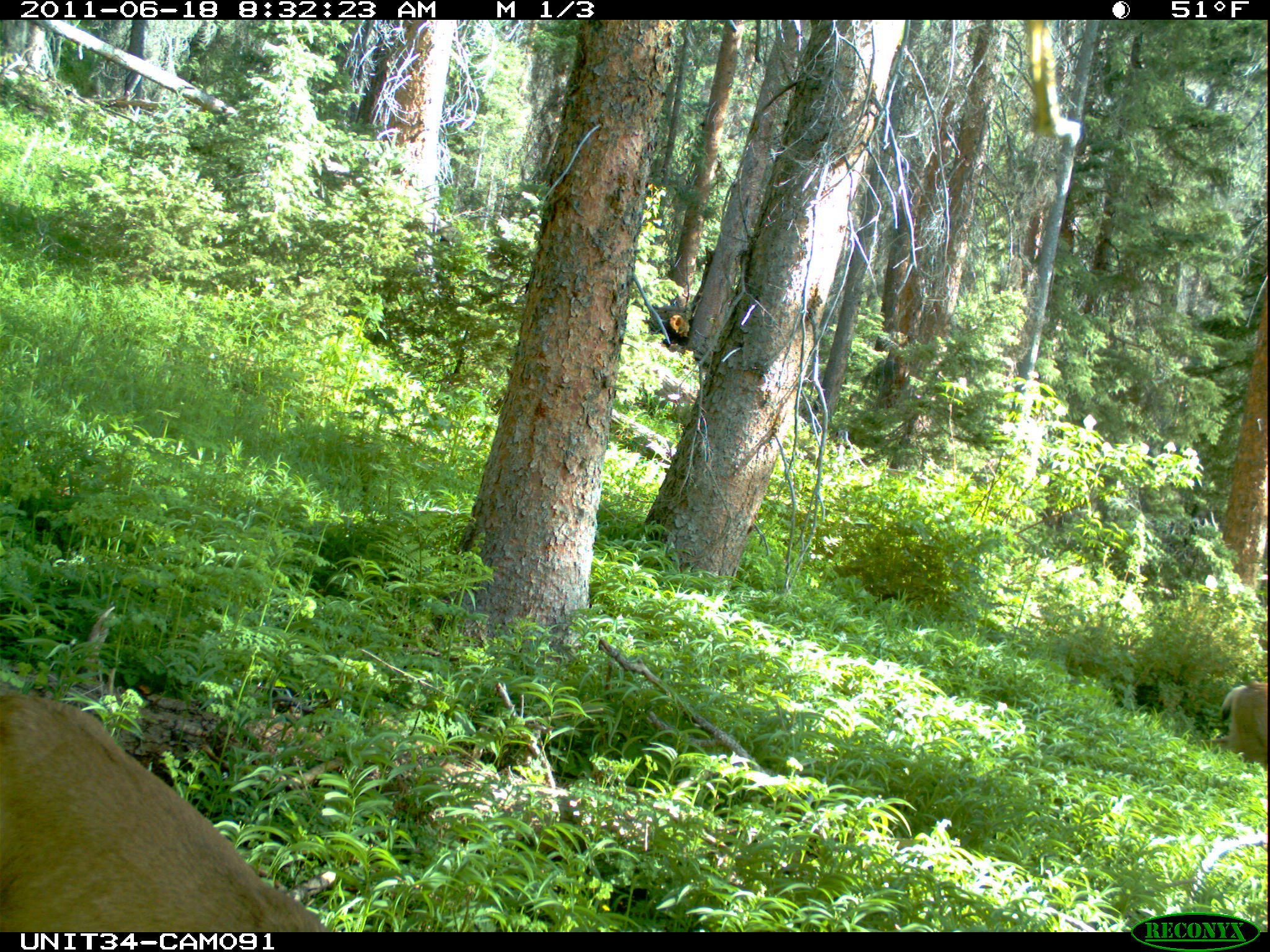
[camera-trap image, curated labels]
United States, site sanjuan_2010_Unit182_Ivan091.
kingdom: Animalia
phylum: Chordata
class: Mammalia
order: Artiodactyla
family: Cervidae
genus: Odocoileus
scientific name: Odocoileus hemionus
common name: mule deer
Odocoileus hemionus (mule deer).